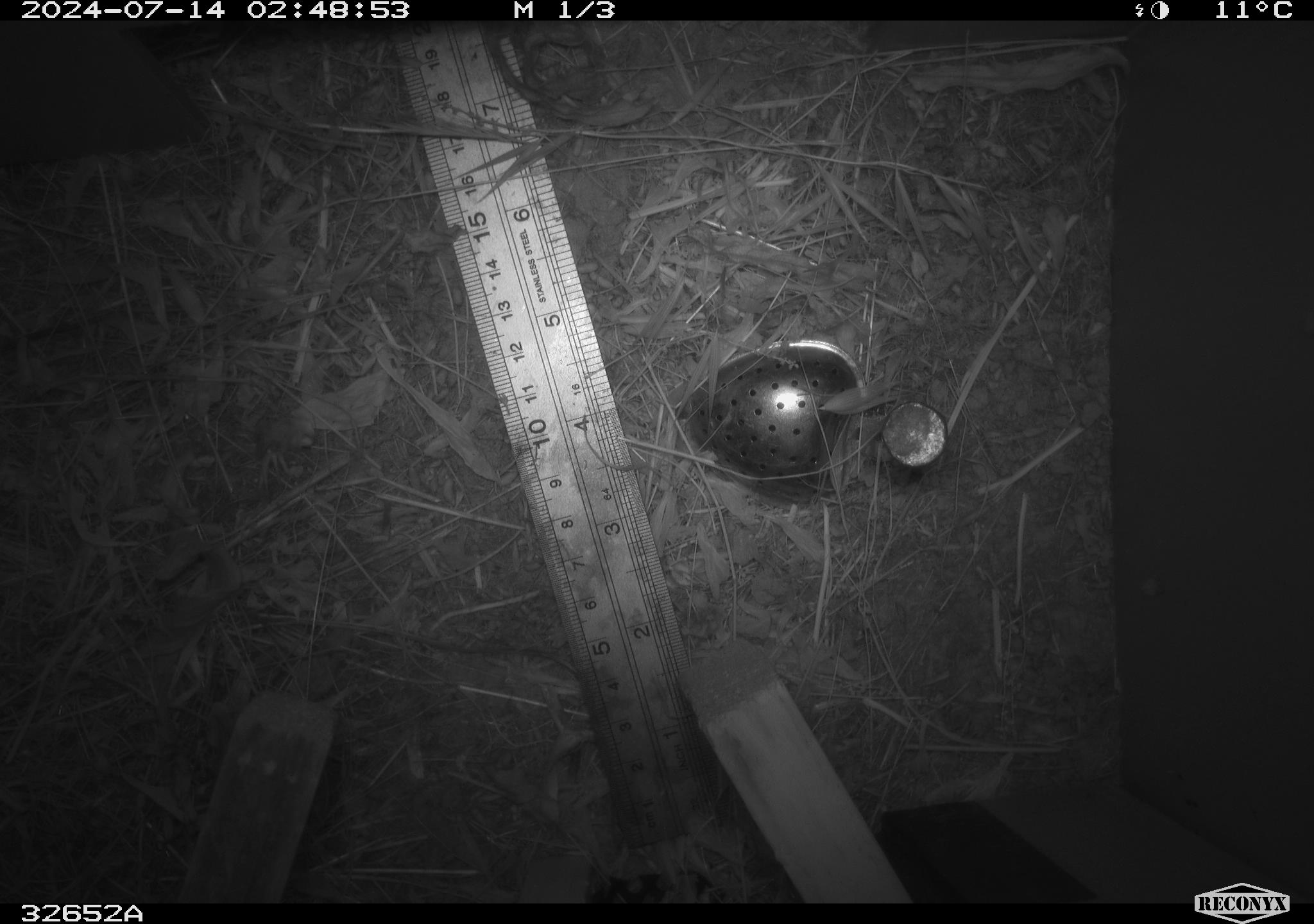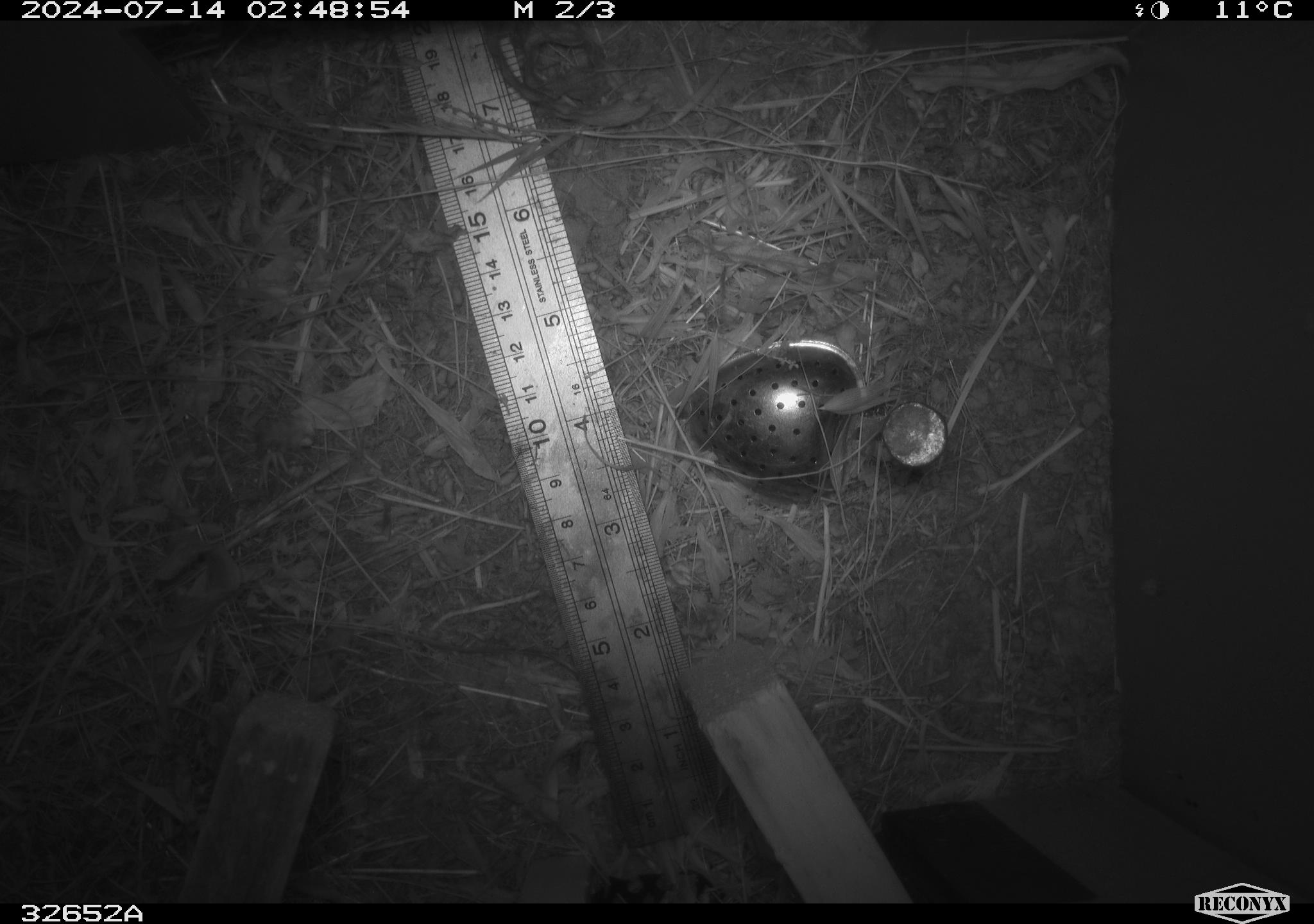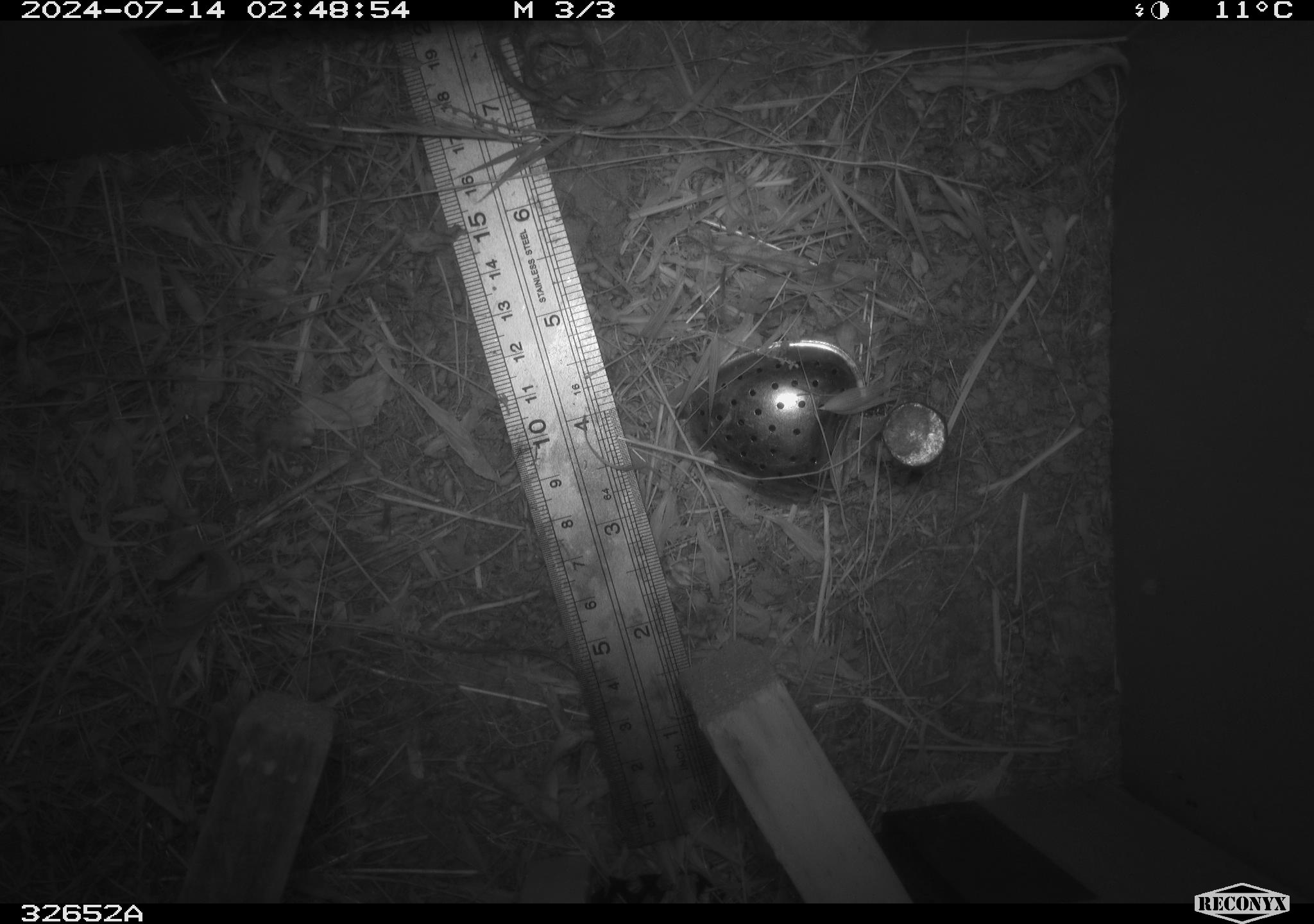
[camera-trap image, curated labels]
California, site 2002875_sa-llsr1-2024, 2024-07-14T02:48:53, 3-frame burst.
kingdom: Animalia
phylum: Chordata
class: Mammalia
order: Rodentia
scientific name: Rodentia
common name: rodent